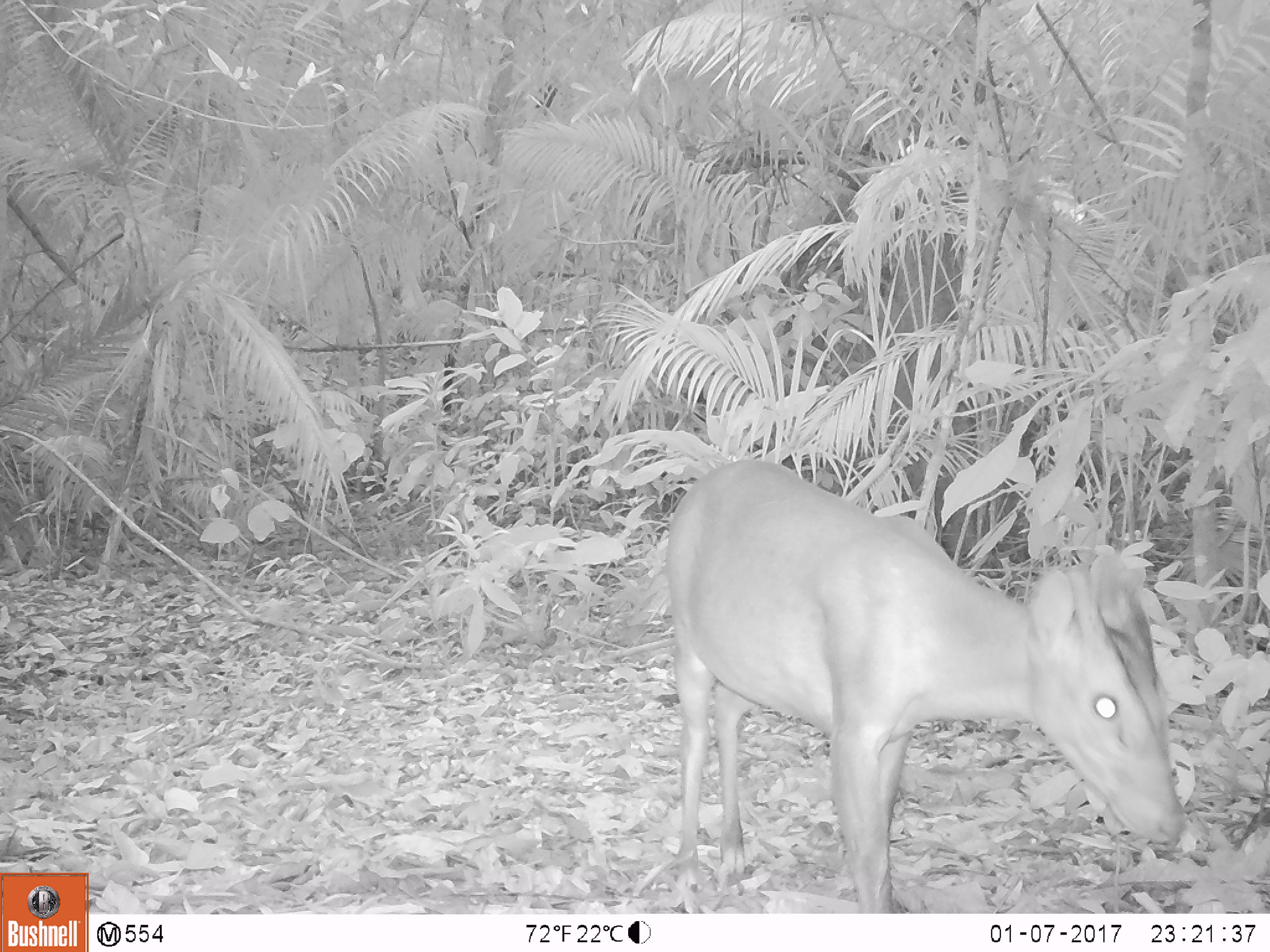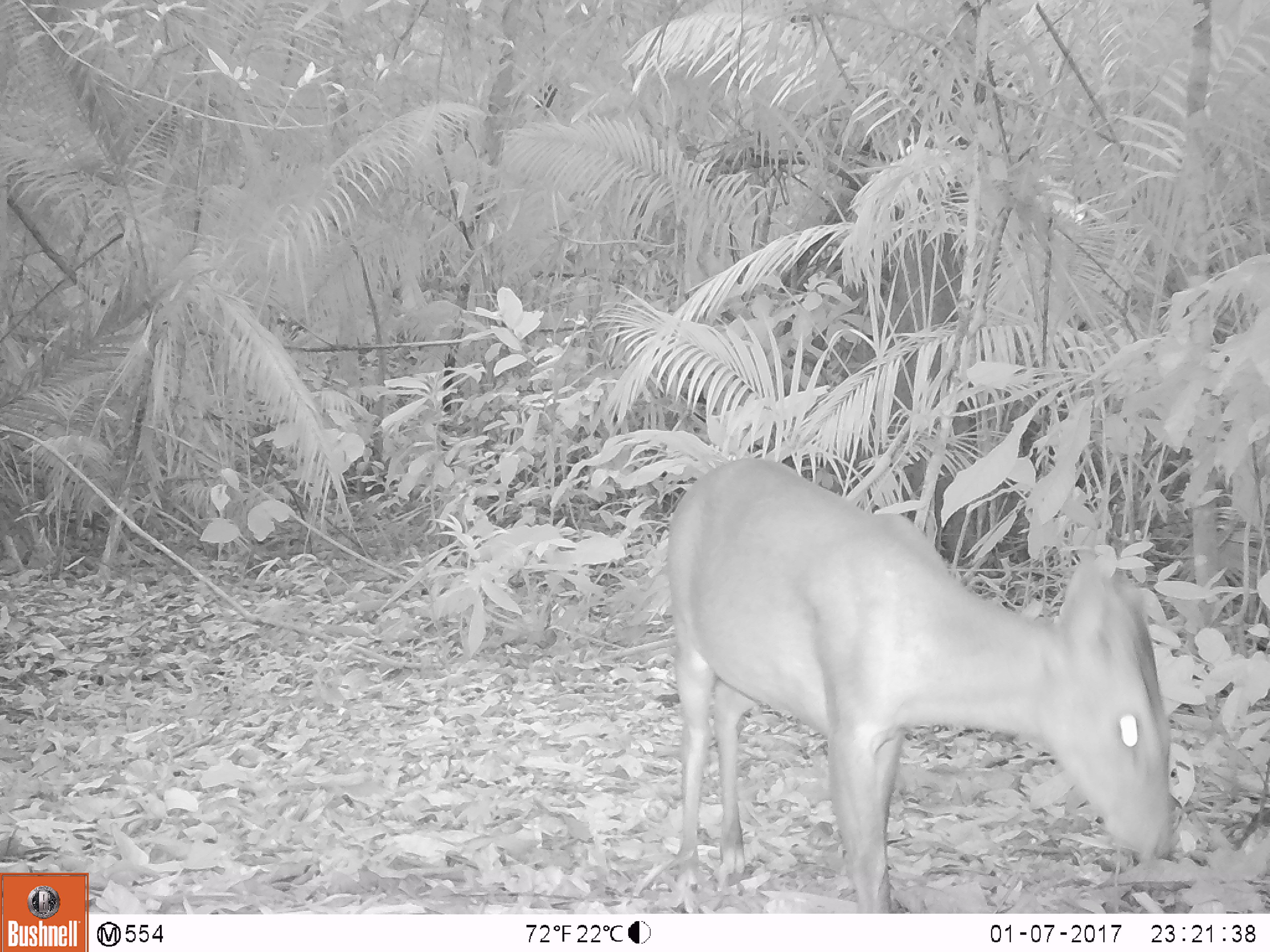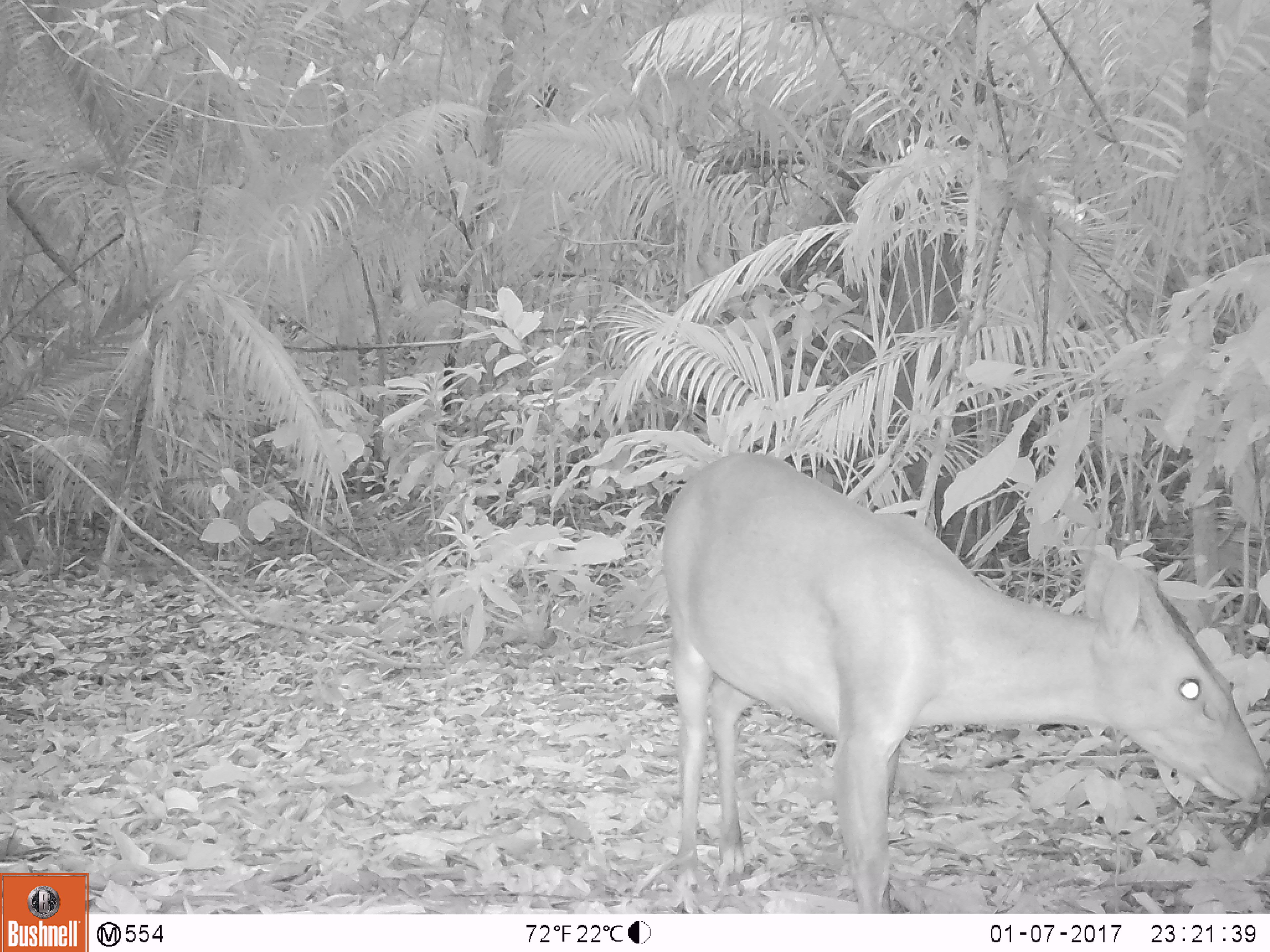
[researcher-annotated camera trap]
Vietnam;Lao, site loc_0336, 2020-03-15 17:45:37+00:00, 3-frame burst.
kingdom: Animalia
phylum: Chordata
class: Mammalia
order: Artiodactyla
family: Cervidae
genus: Muntiacus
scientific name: Muntiacus vuquangensis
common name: large-antlered muntjac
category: large antlered muntjac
Large antlered muntjac (large-antlered muntjac) (Muntiacus vuquangensis). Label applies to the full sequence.